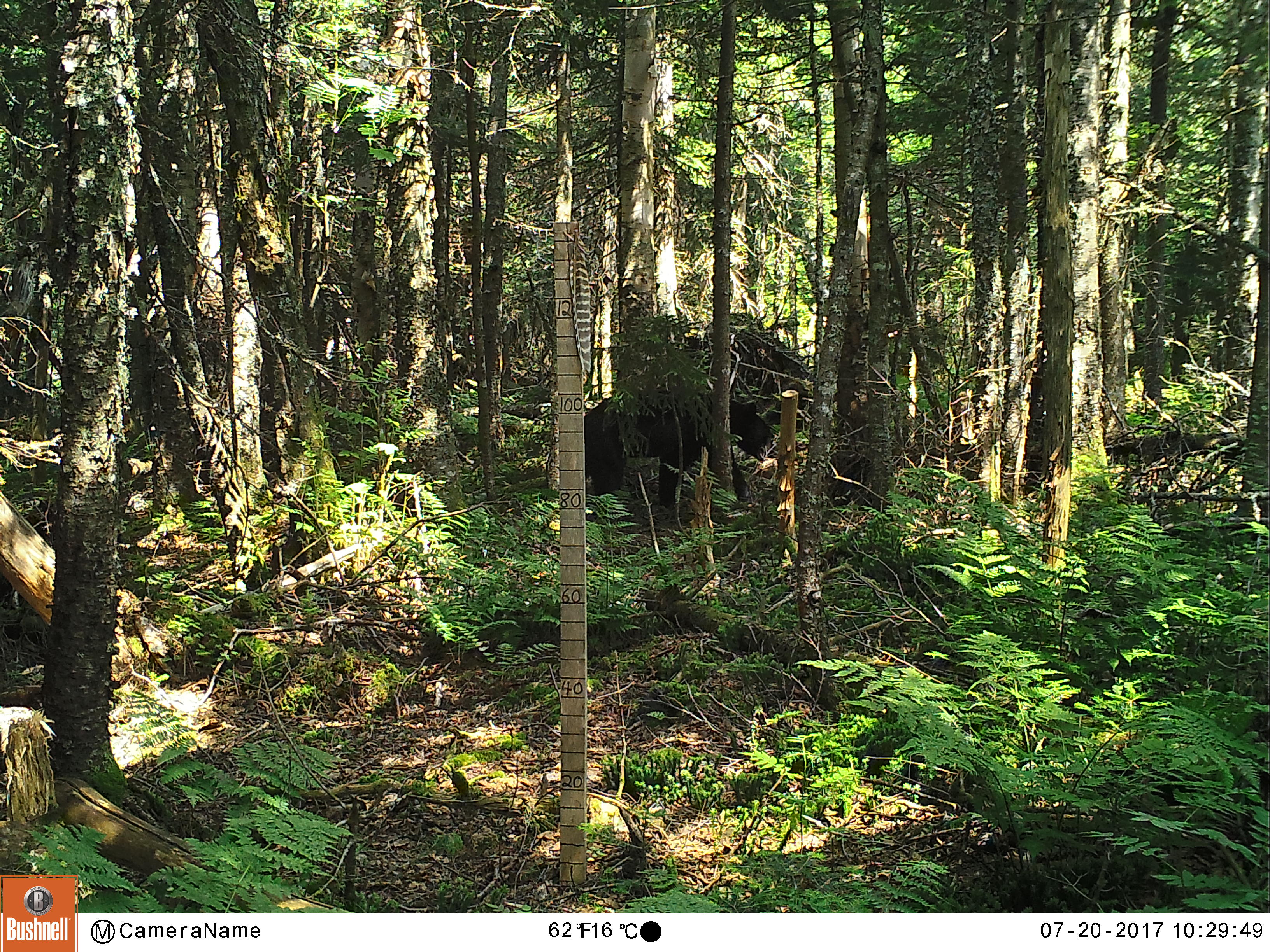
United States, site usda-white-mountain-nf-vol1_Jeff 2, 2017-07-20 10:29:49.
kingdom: Animalia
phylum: Chordata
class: Mammalia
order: Carnivora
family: Ursidae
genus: Ursus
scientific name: Ursus americanus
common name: black bear